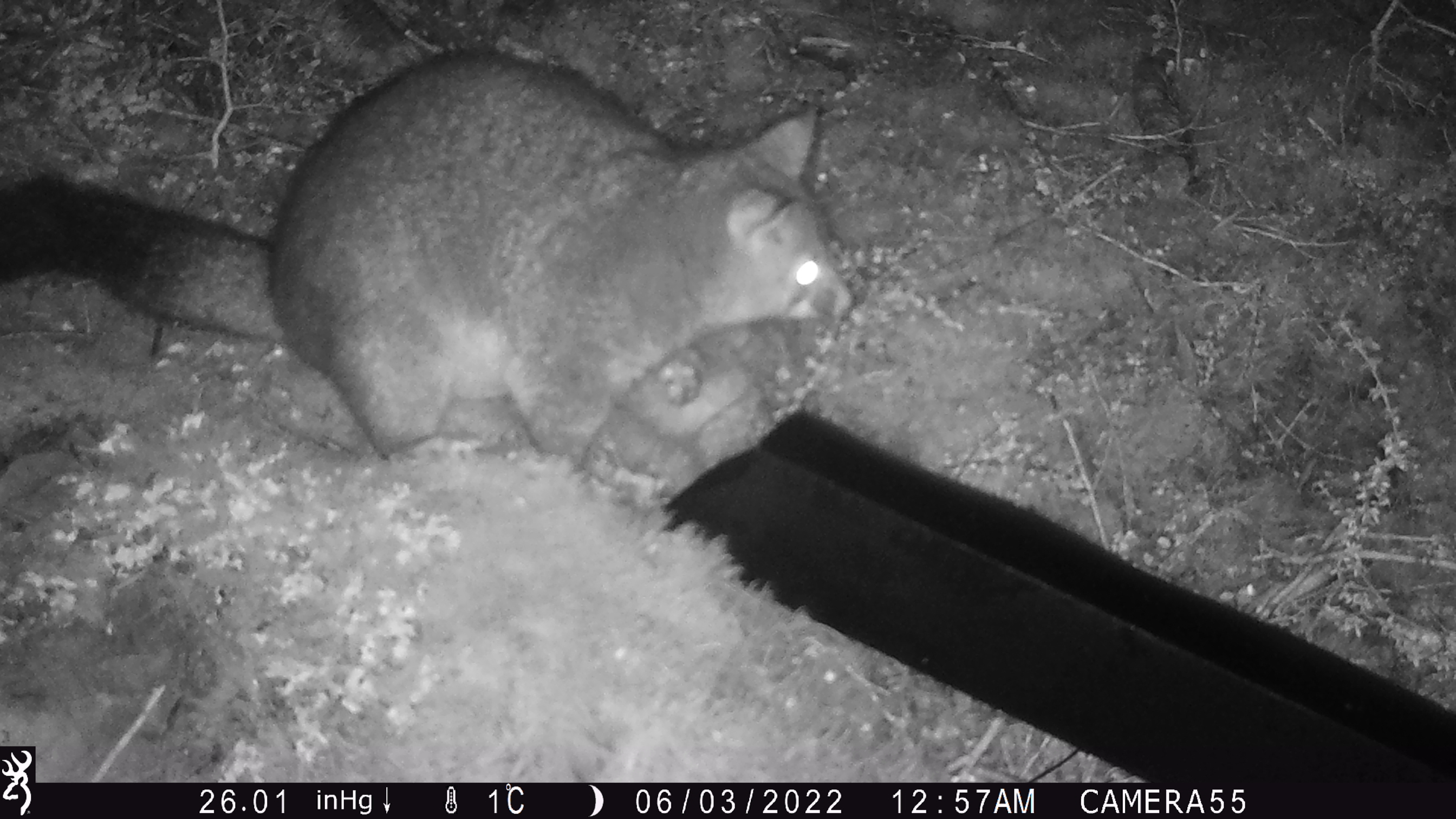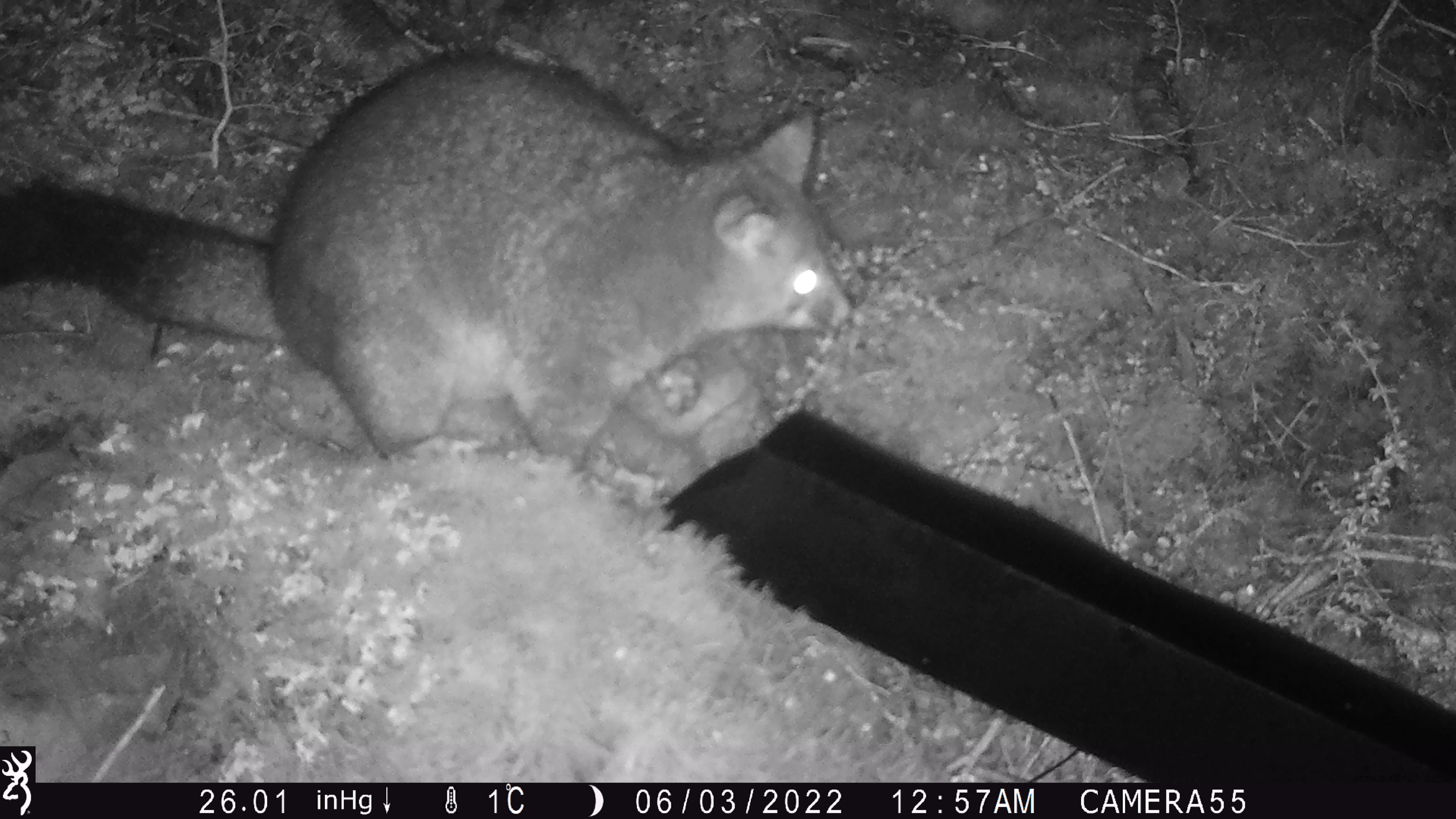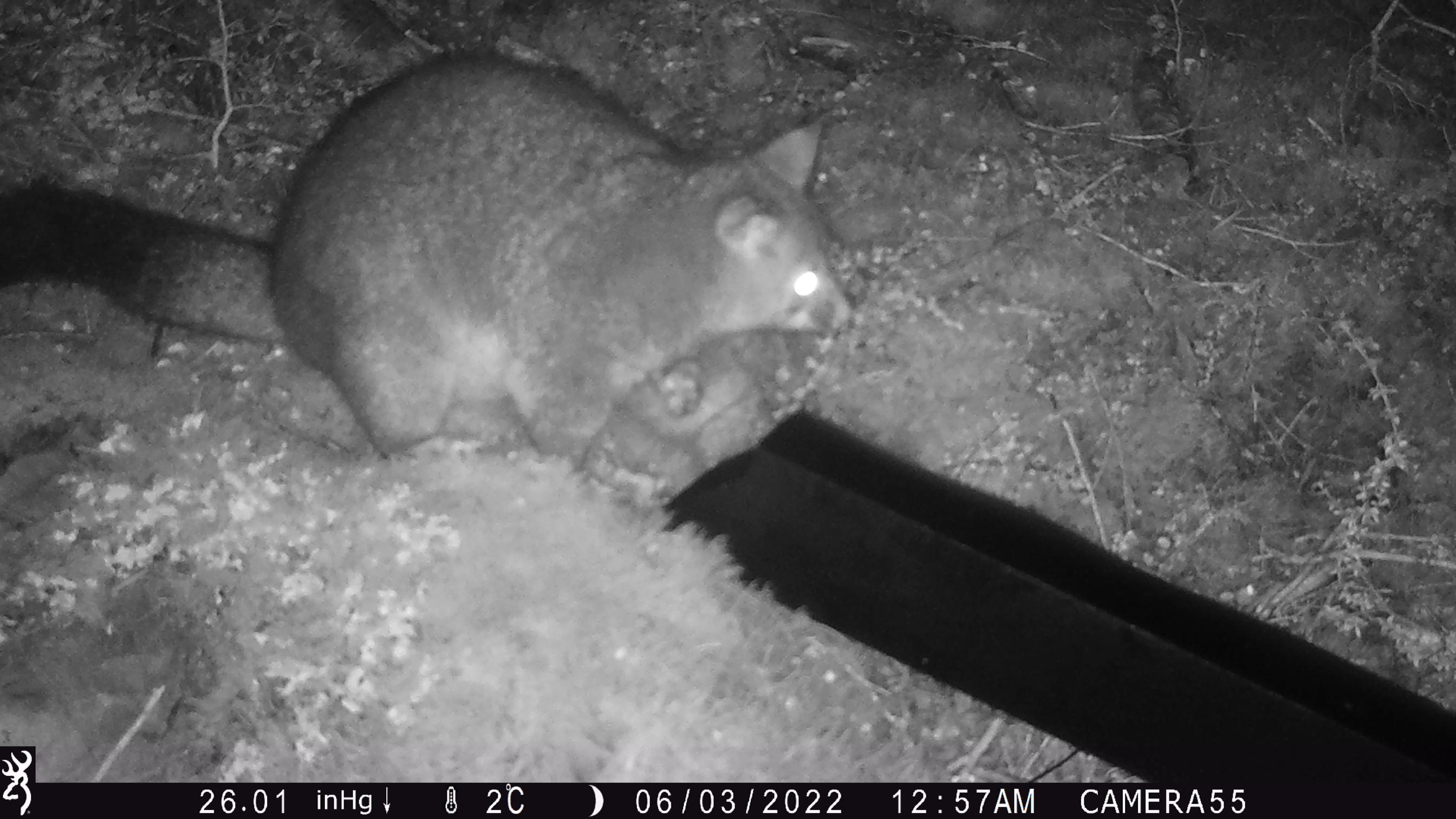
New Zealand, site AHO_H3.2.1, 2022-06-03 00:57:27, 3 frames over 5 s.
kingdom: Animalia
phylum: Chordata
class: Mammalia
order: Diprotodontia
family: Phalangeridae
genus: Trichosurus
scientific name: Trichosurus vulpecula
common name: common brushtail possum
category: possum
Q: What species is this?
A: Possum (common brushtail possum) (Trichosurus vulpecula).